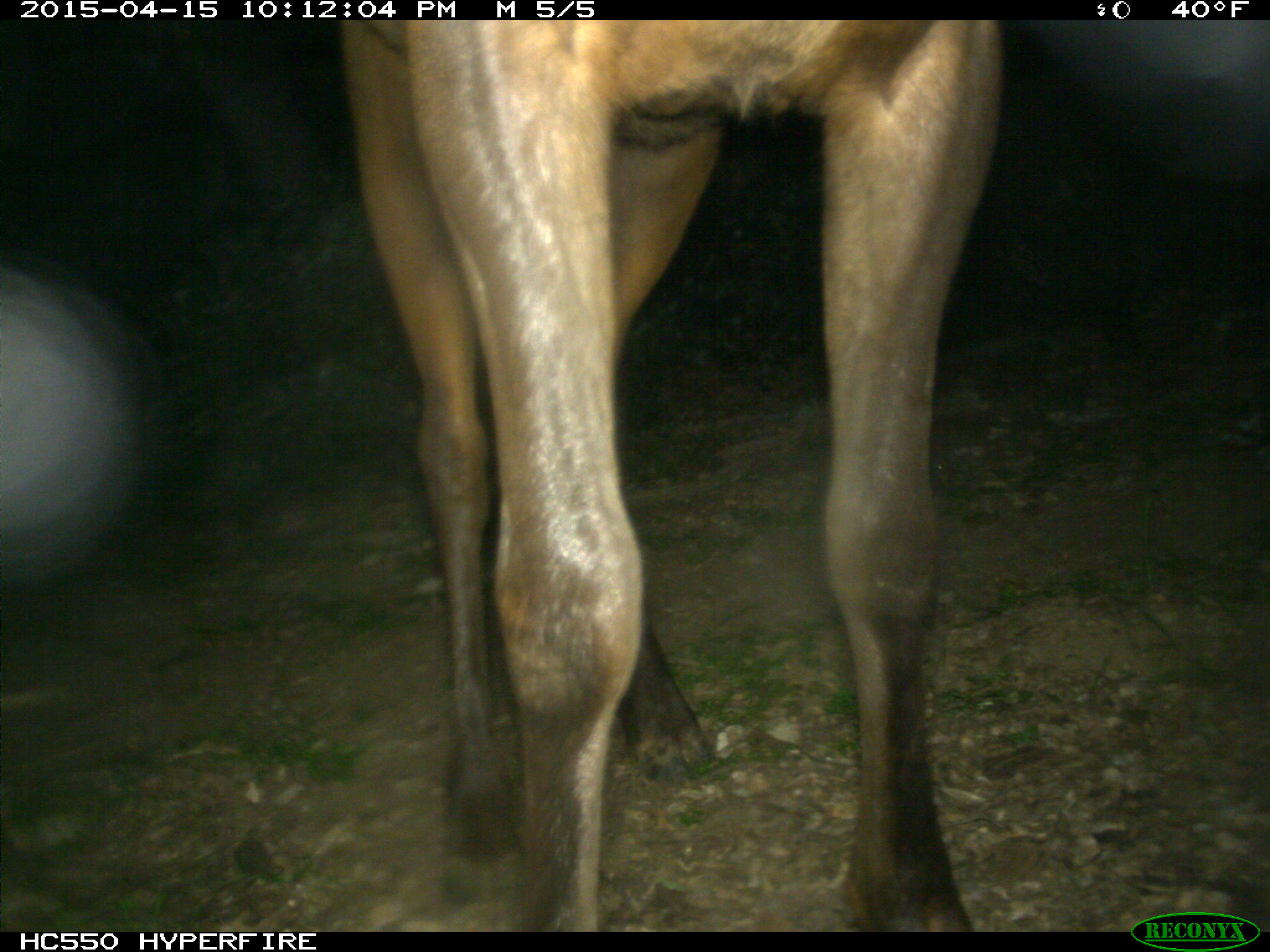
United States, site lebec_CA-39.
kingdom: Animalia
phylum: Chordata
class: Mammalia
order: Artiodactyla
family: Cervidae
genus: Cervus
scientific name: Cervus canadensis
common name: elk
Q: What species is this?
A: Cervus canadensis (elk).